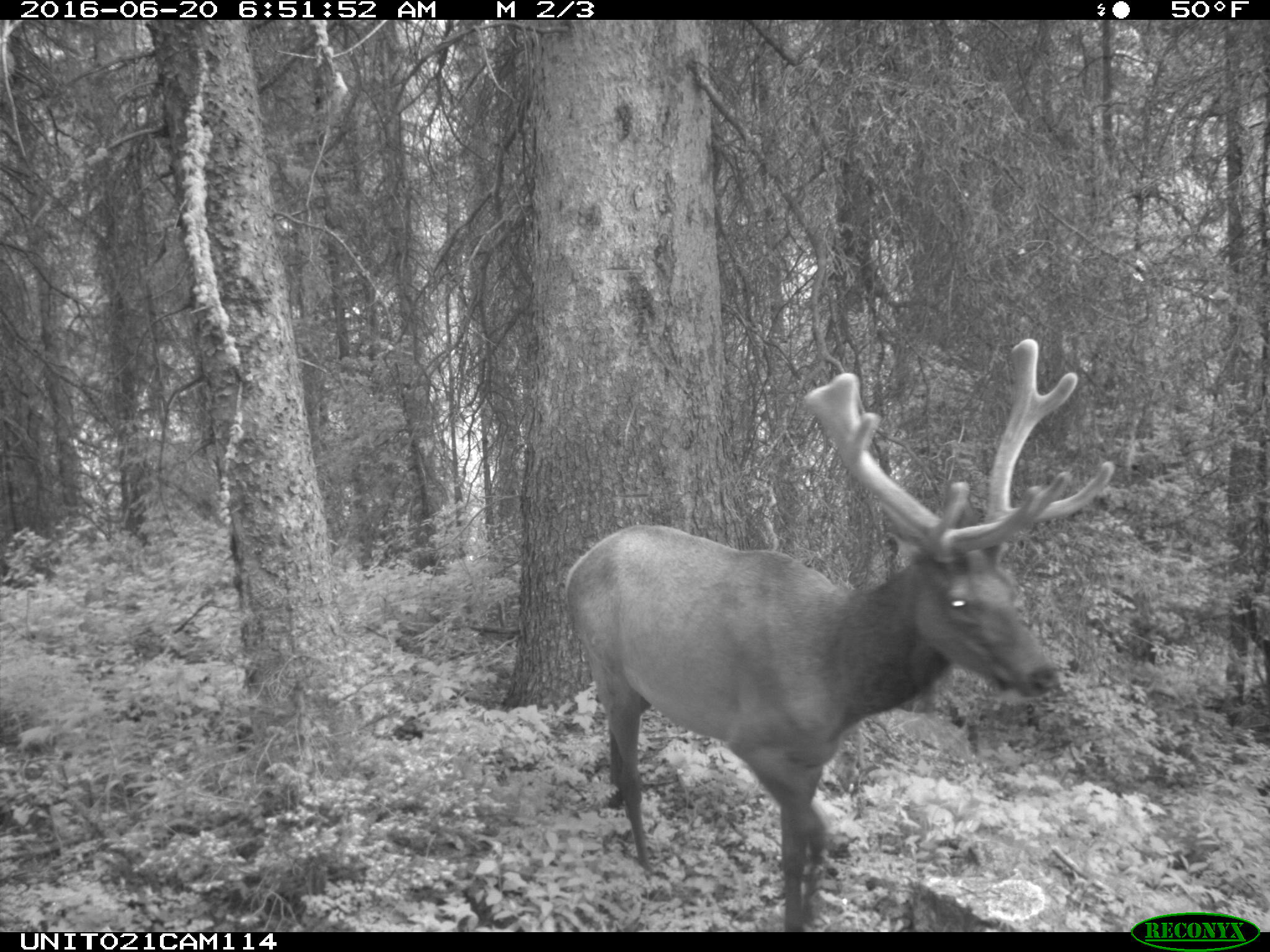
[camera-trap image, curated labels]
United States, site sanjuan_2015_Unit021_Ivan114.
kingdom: Animalia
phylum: Chordata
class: Mammalia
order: Artiodactyla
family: Cervidae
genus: Cervus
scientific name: Cervus elaphus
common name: red deer